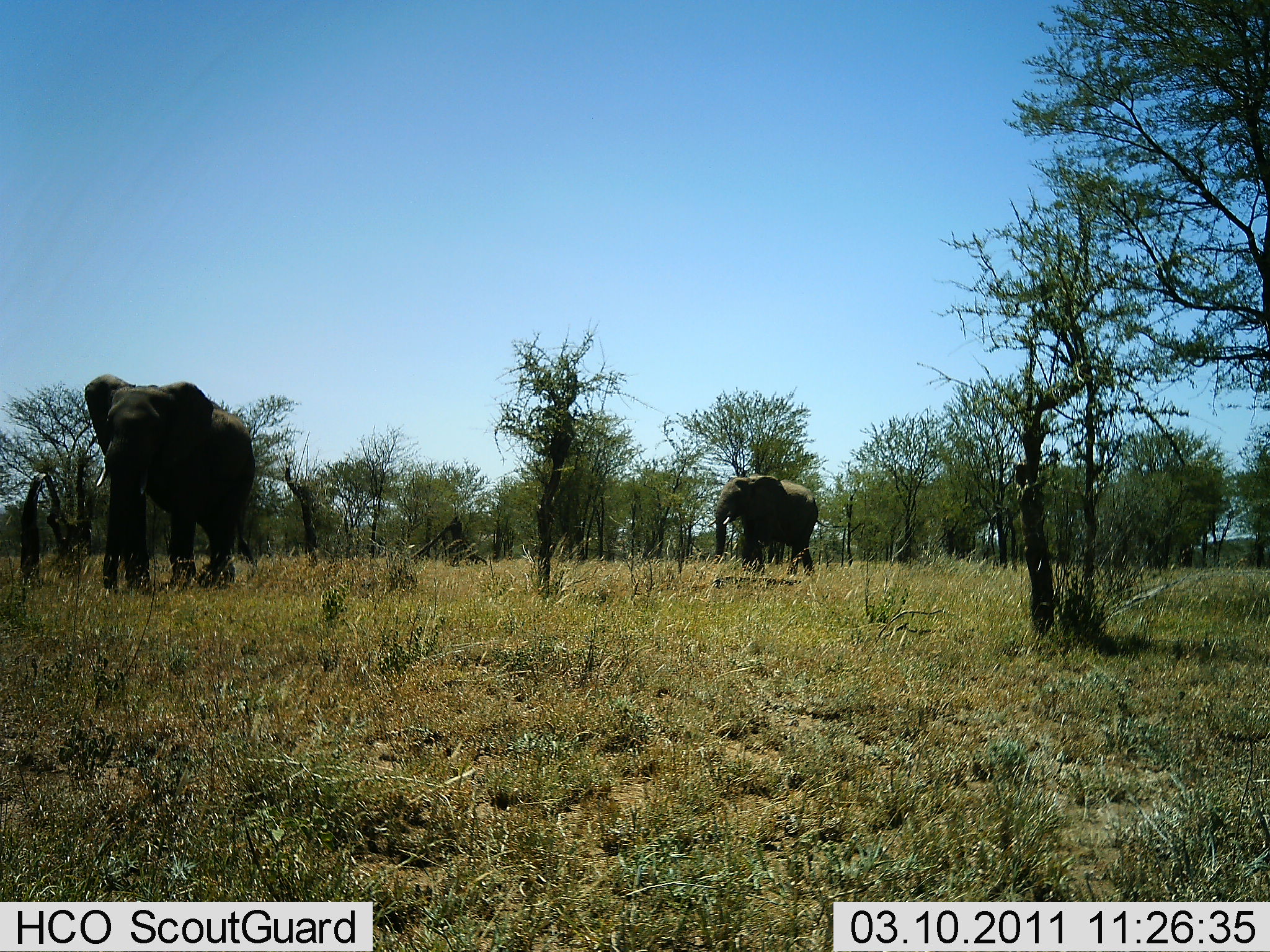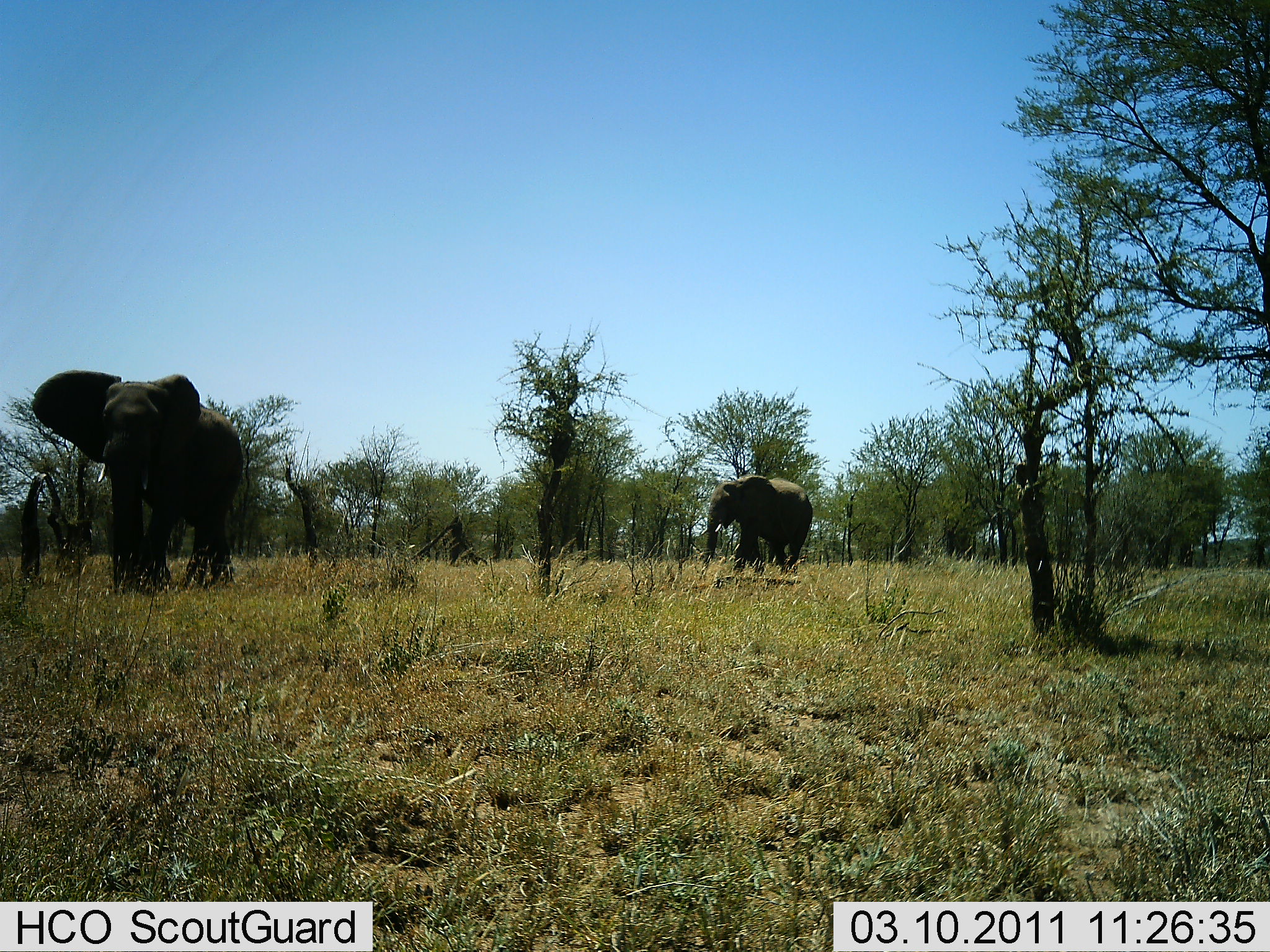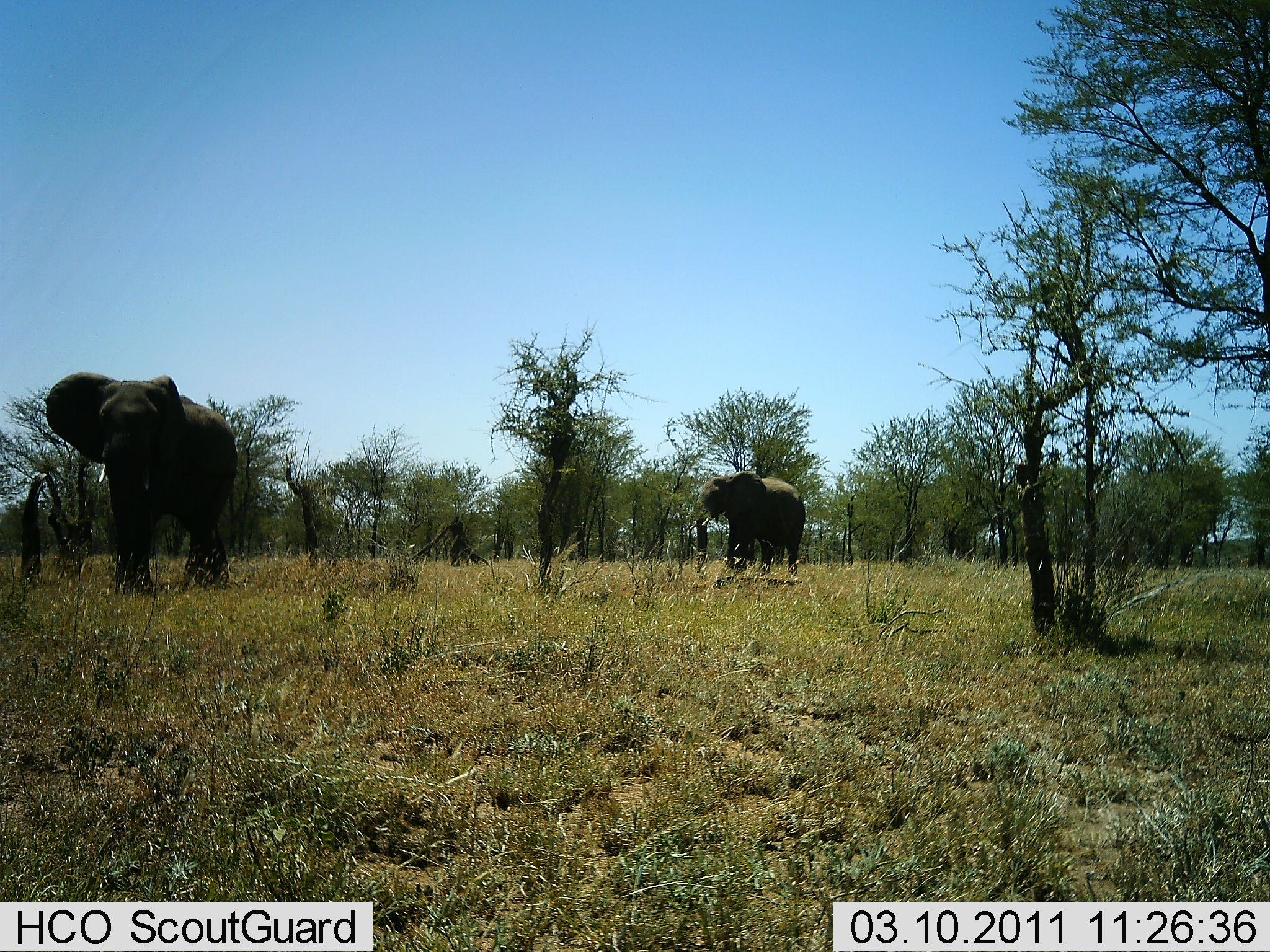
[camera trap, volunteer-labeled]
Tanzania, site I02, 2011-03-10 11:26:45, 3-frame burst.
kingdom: Animalia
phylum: Chordata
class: Mammalia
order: Proboscidea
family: Elephantidae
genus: Loxodonta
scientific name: Loxodonta africana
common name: african bush elephant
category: elephant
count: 2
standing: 10%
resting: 0%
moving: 90%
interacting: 0%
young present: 0%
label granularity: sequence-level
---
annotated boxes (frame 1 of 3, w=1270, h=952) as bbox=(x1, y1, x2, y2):
animal: bbox=(83, 372, 257, 594); bbox=(713, 474, 844, 577)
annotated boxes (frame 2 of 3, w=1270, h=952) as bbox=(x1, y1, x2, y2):
animal: bbox=(30, 369, 244, 596); bbox=(697, 474, 814, 578)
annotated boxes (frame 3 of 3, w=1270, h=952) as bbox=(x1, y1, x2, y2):
animal: bbox=(42, 371, 238, 597); bbox=(688, 471, 806, 579)